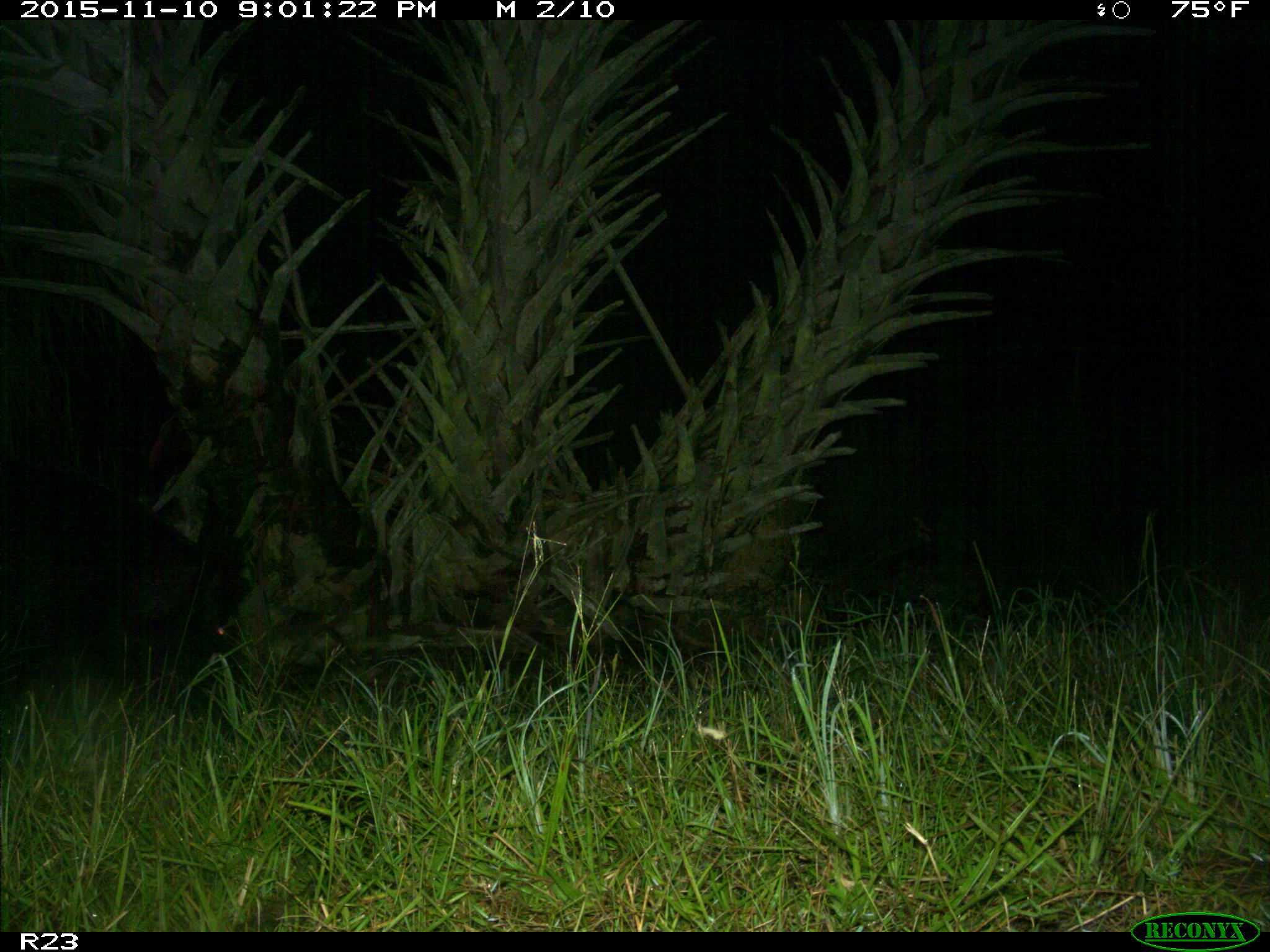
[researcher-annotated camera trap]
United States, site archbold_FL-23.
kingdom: Animalia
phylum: Chordata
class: Mammalia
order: Artiodactyla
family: Suidae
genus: Sus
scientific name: Sus scrofa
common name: wild boar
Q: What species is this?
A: Sus scrofa (wild boar).